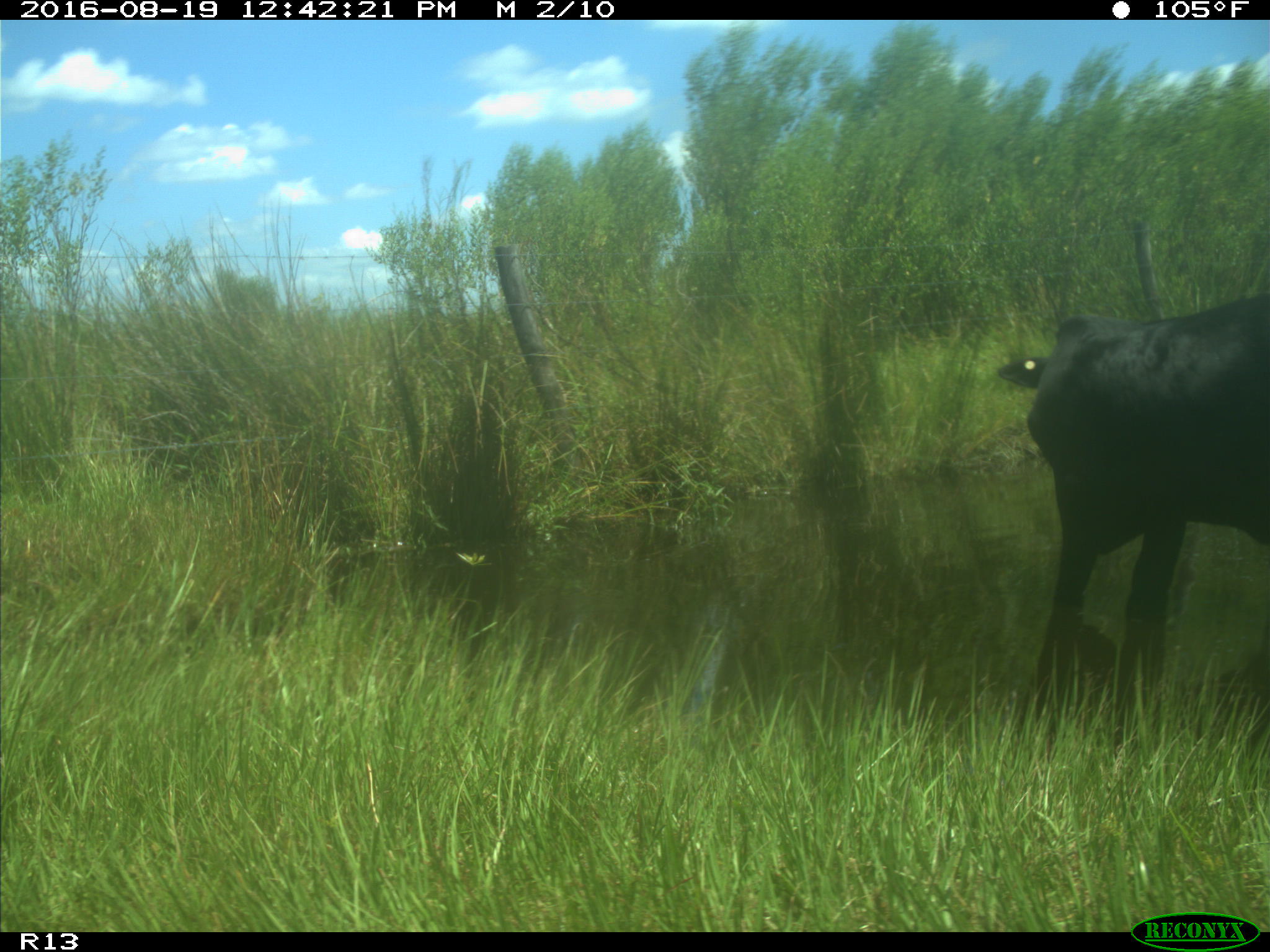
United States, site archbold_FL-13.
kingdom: Animalia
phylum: Chordata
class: Mammalia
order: Artiodactyla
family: Bovidae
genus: Bos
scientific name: Bos taurus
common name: domestic cow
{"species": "Bos taurus (domestic cow)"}